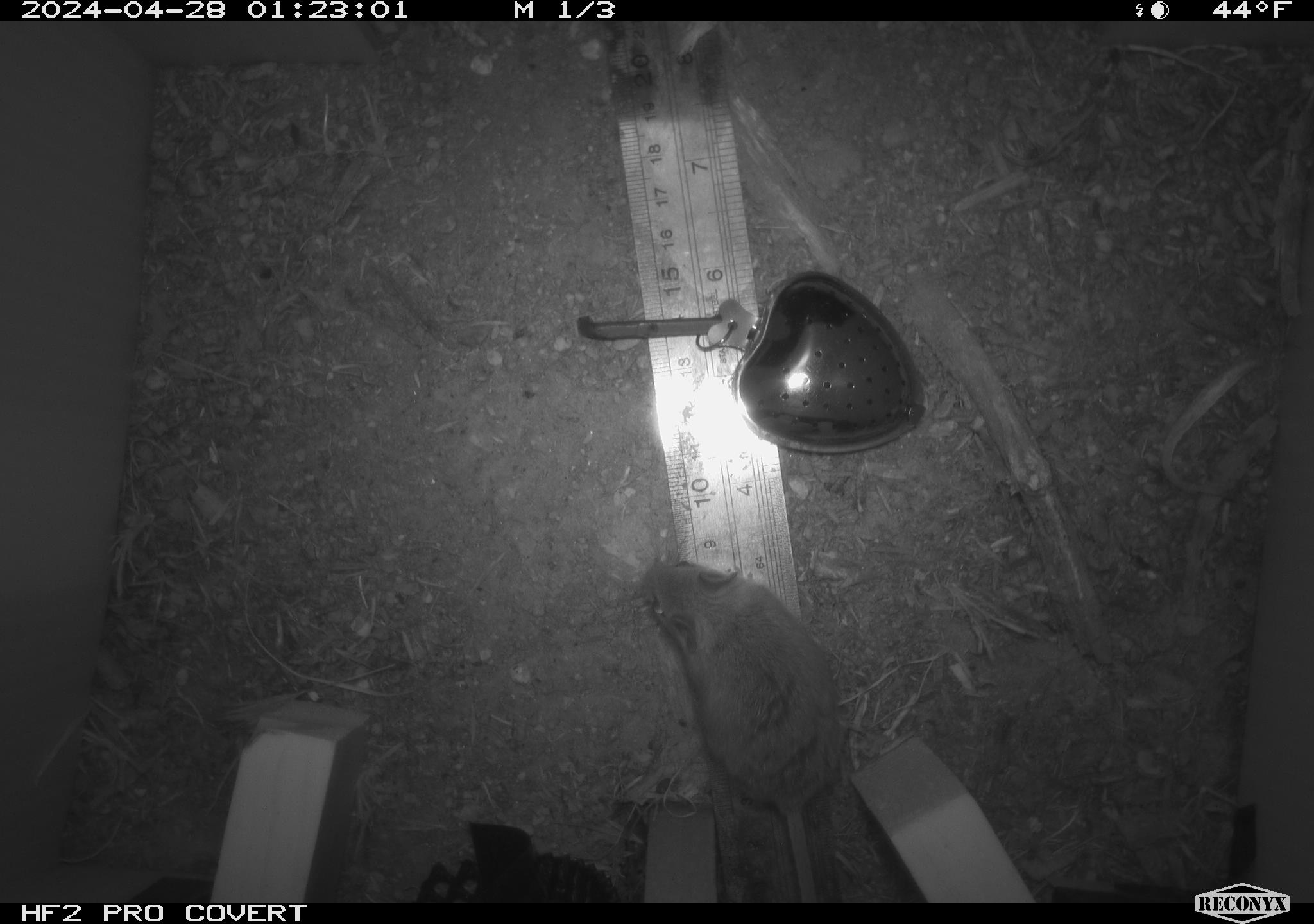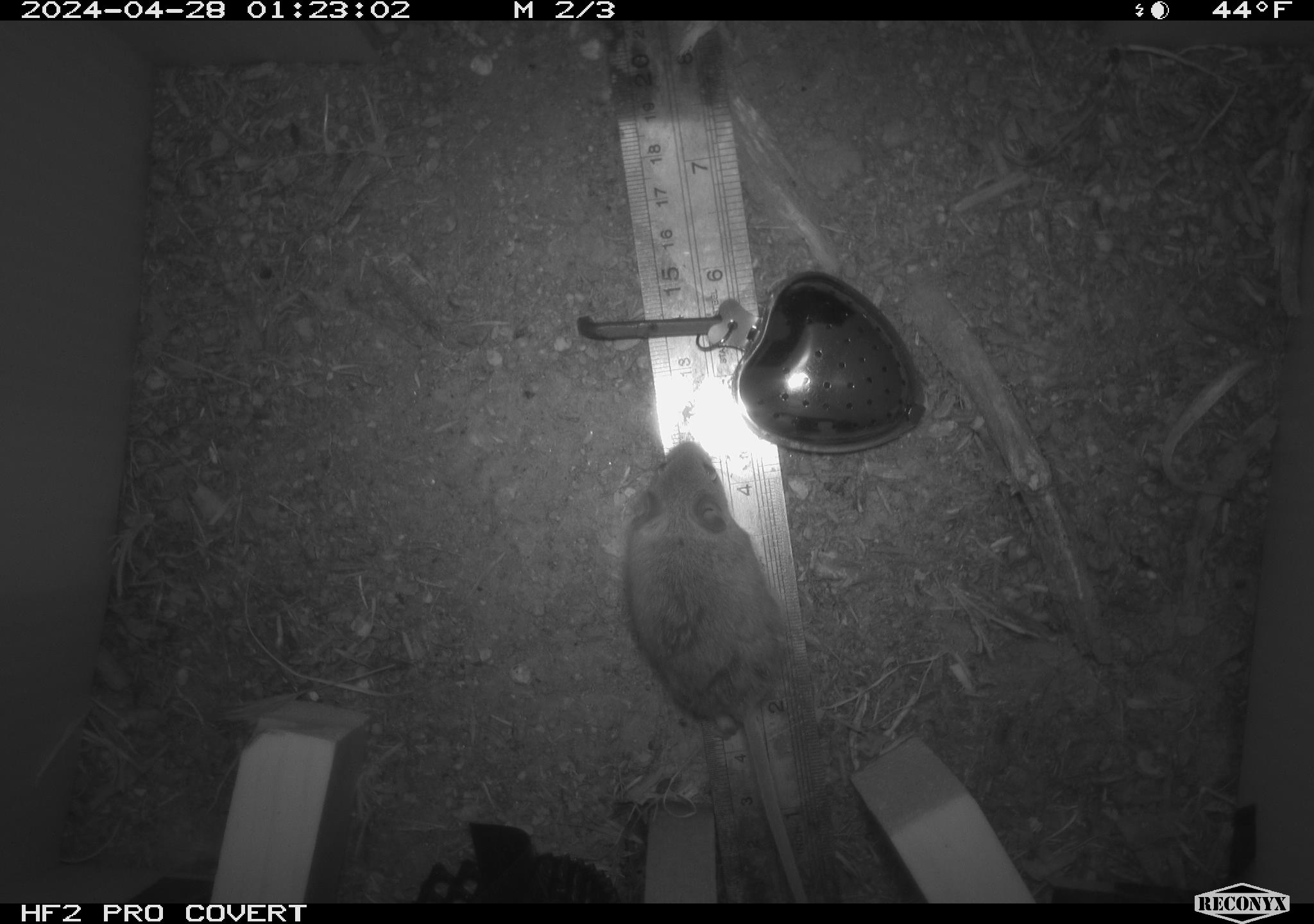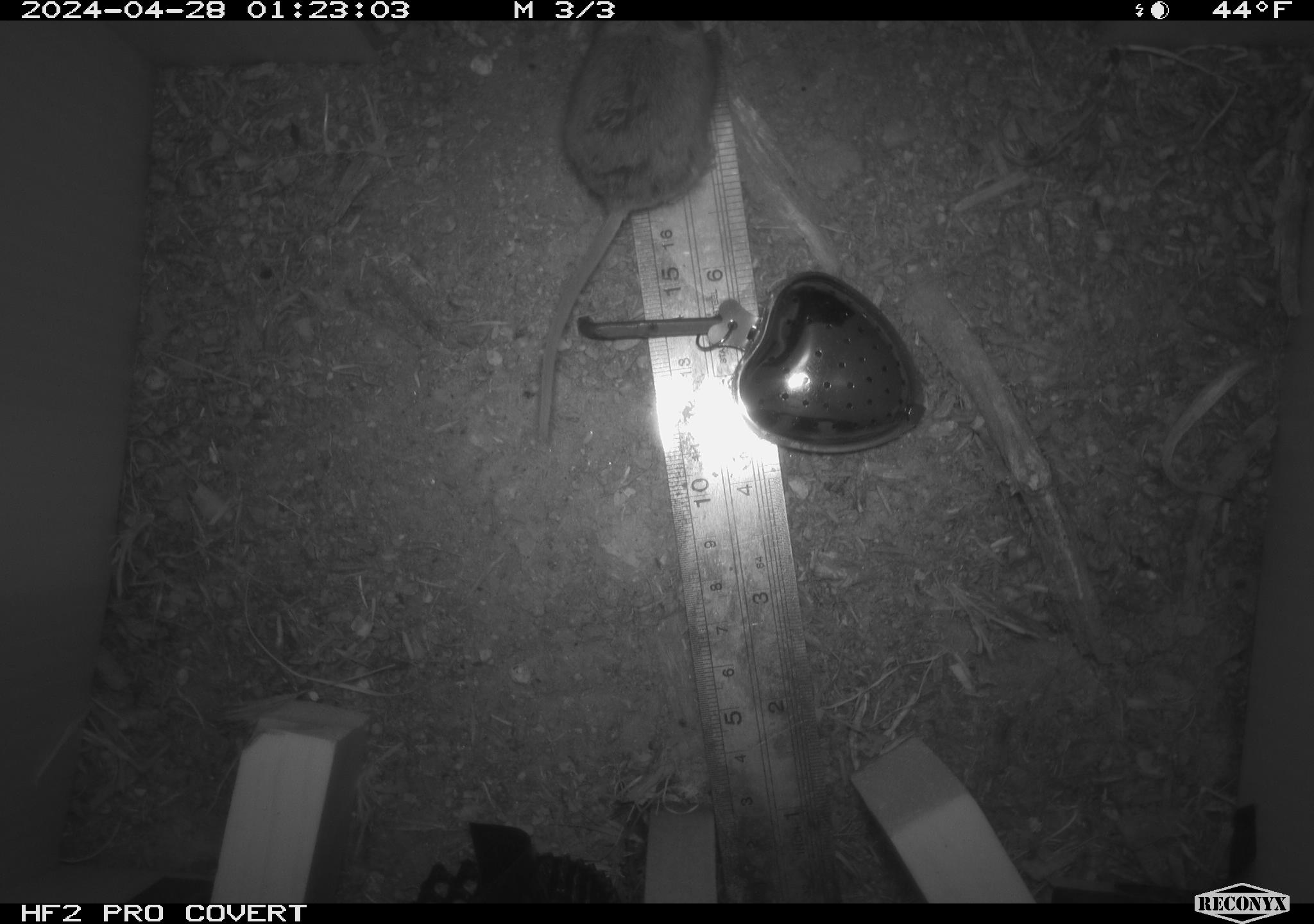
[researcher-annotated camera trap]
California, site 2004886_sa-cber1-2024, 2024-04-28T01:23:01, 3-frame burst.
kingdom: Animalia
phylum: Chordata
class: Mammalia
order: Rodentia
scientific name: Rodentia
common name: mouse species